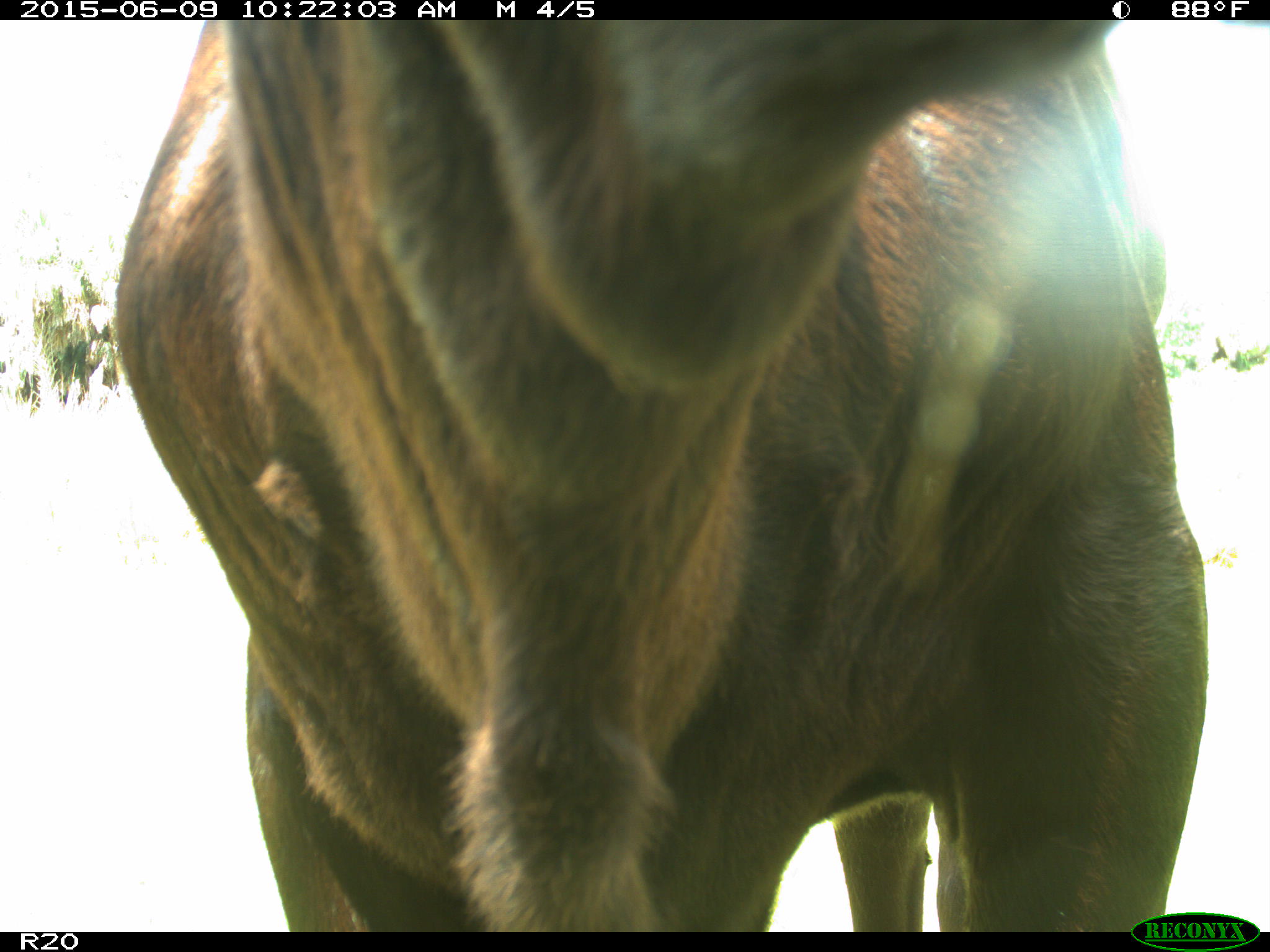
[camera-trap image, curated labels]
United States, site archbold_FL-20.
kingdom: Animalia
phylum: Chordata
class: Mammalia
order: Artiodactyla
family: Bovidae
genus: Bos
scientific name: Bos taurus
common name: domestic cow